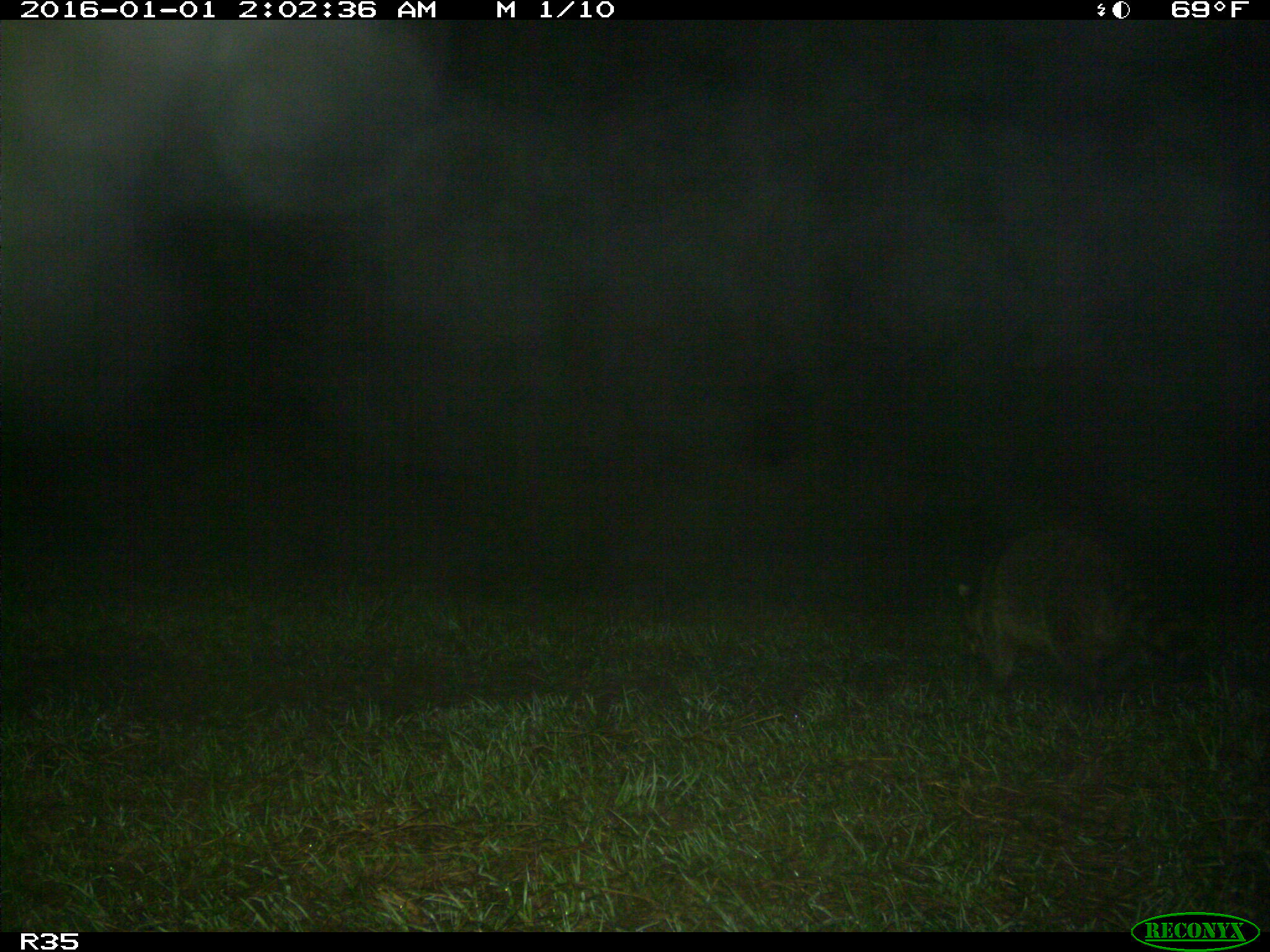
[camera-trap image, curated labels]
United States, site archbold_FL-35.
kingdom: Animalia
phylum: Chordata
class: Mammalia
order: Carnivora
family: Procyonidae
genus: Procyon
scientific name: Procyon lotor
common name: common raccoon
Procyon lotor (common raccoon).